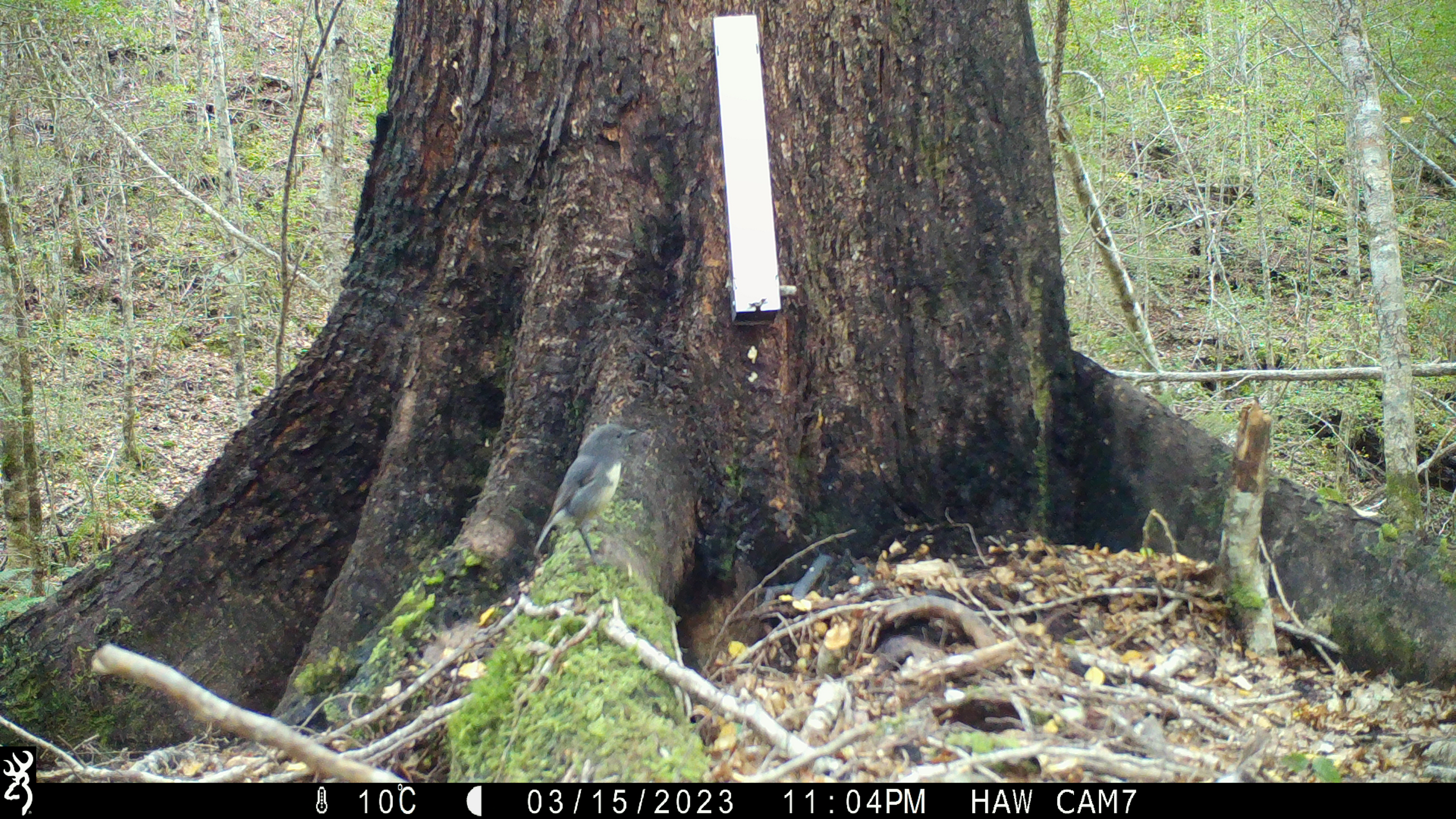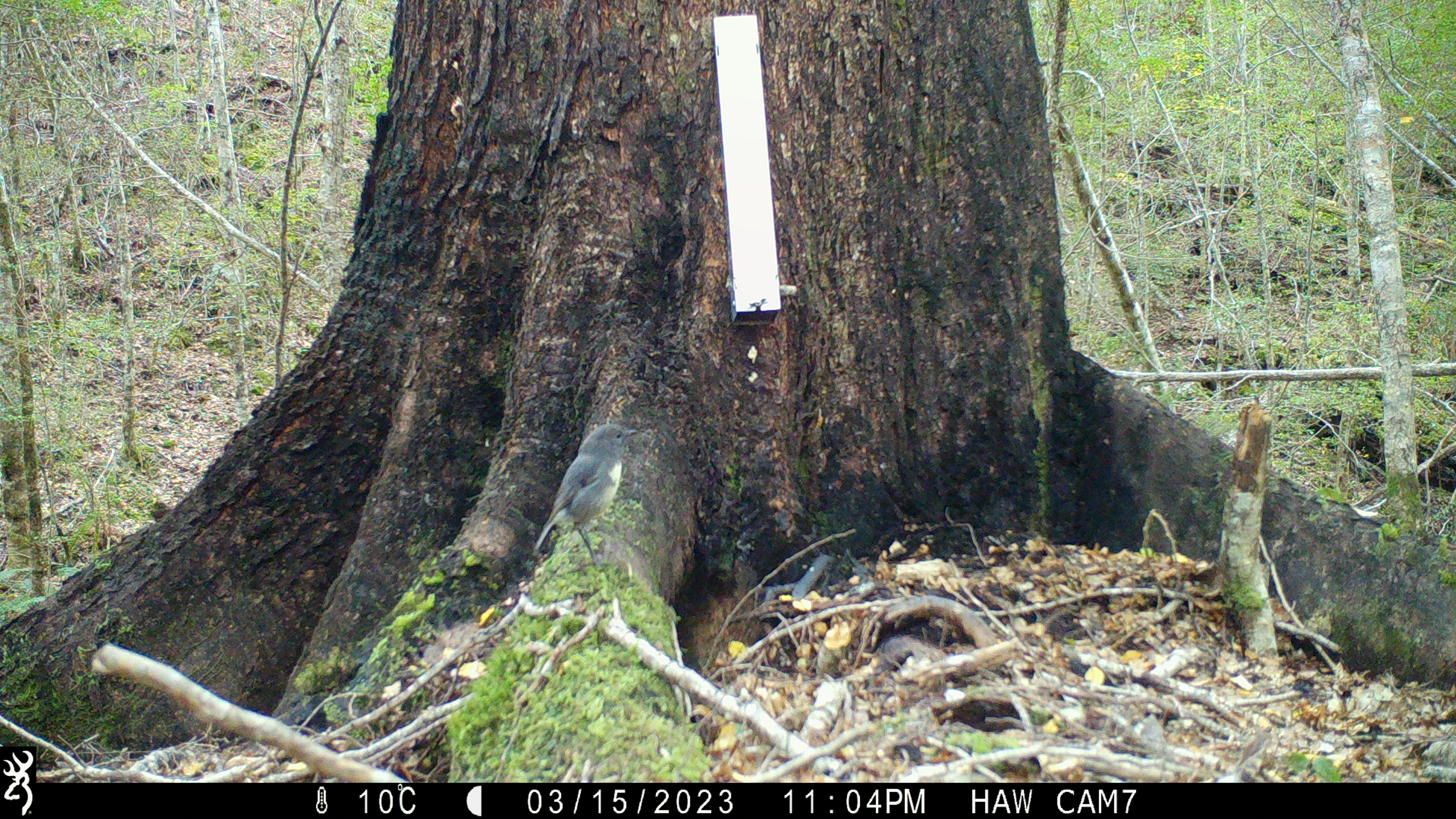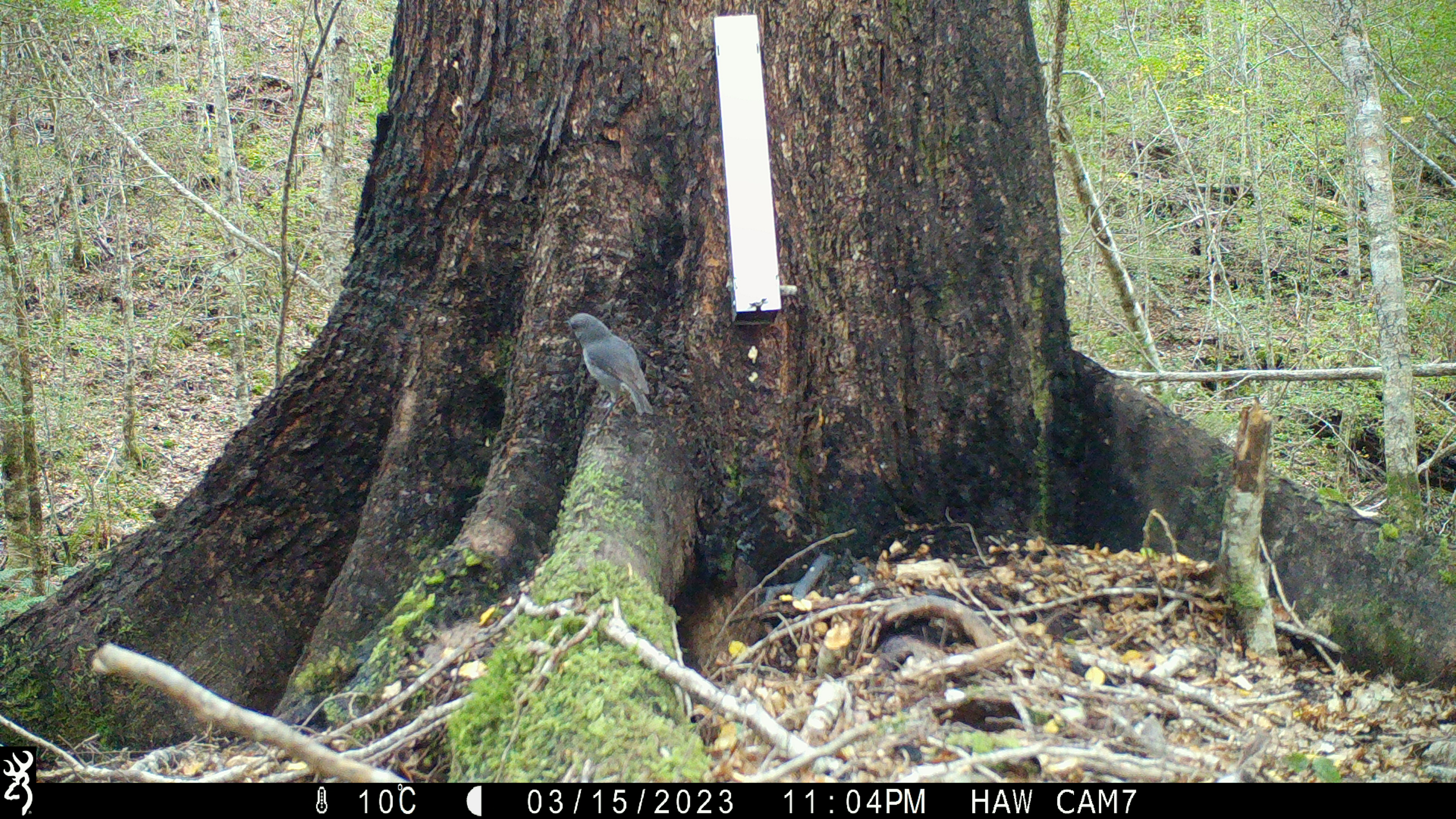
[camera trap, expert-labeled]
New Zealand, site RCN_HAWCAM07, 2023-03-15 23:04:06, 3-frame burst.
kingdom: Animalia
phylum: Chordata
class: Aves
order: Passeriformes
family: Petroicidae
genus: Petroica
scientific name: Petroica australis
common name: new zealand robin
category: robin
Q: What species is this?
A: Robin (new zealand robin) (Petroica australis).